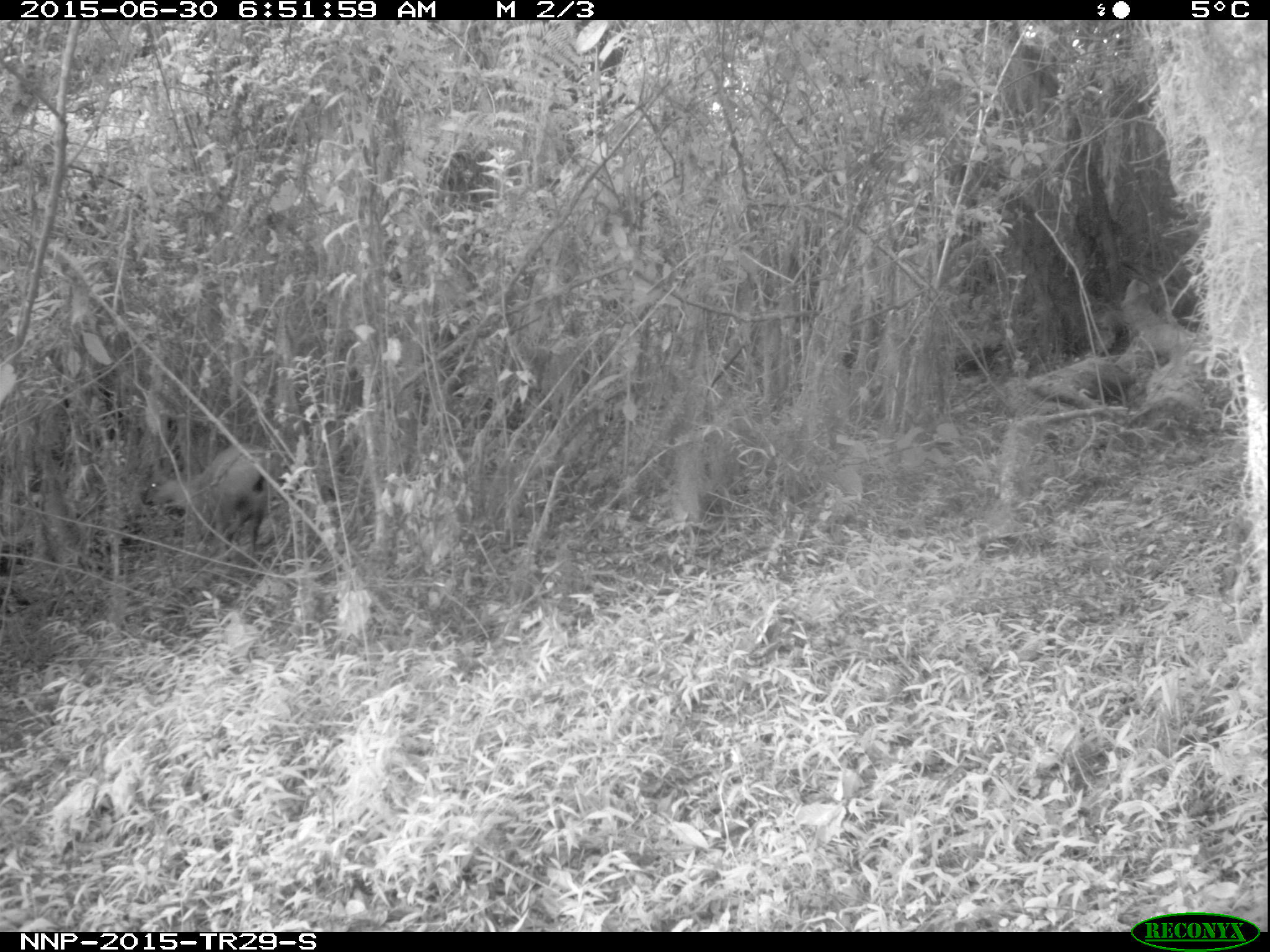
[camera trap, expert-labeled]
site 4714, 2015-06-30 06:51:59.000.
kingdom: Animalia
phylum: Chordata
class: Mammalia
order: Artiodactyla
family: Bovidae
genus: Cephalophus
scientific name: Cephalophus nigrifrons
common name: black-fronted duiker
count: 1